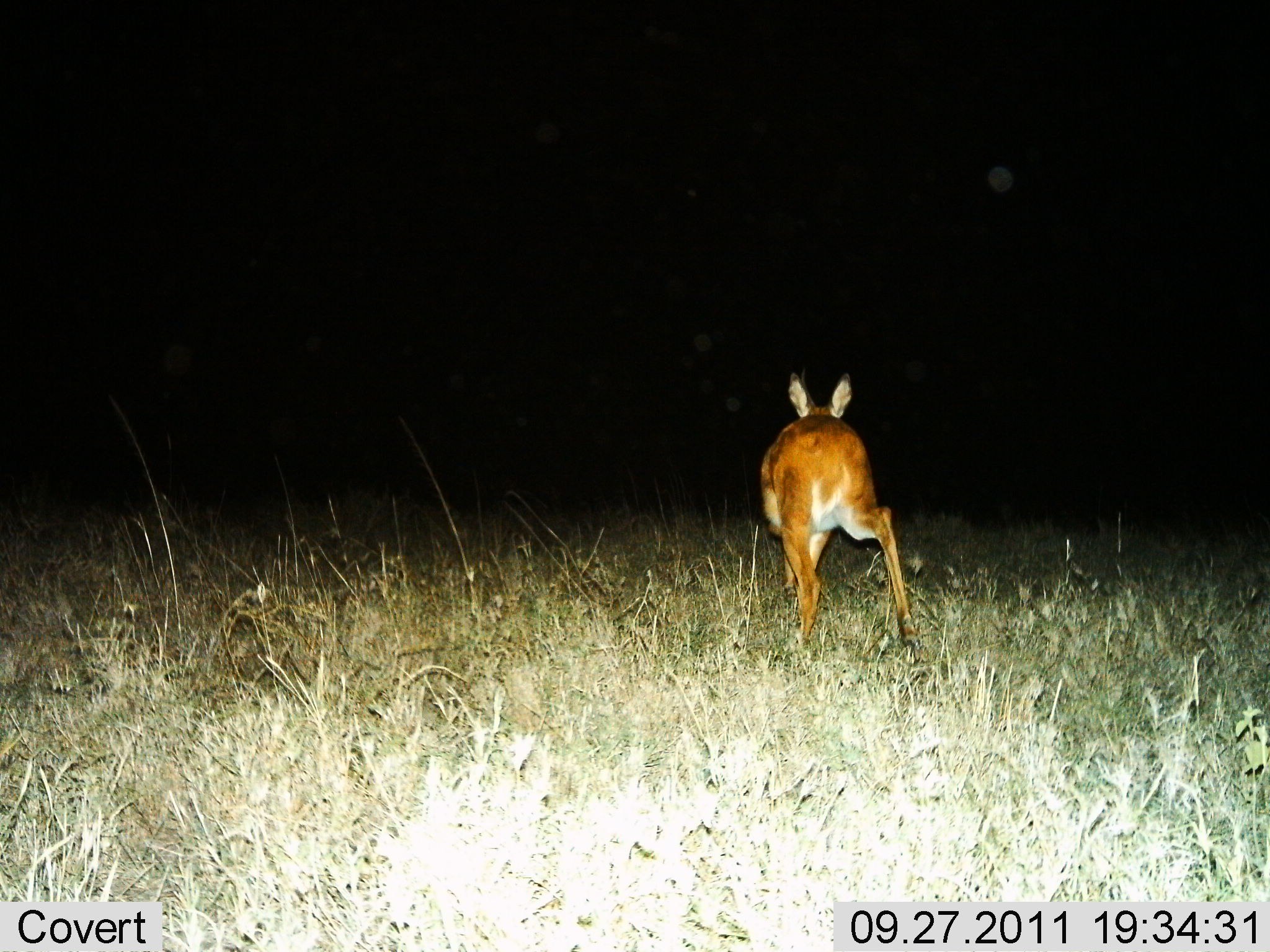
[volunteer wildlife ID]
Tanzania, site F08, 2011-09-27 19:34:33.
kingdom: Animalia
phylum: Chordata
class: Mammalia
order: Artiodactyla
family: Bovidae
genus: Redunca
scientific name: Redunca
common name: reedbuck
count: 1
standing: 31%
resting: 0%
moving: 69%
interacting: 0%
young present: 0%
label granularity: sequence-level